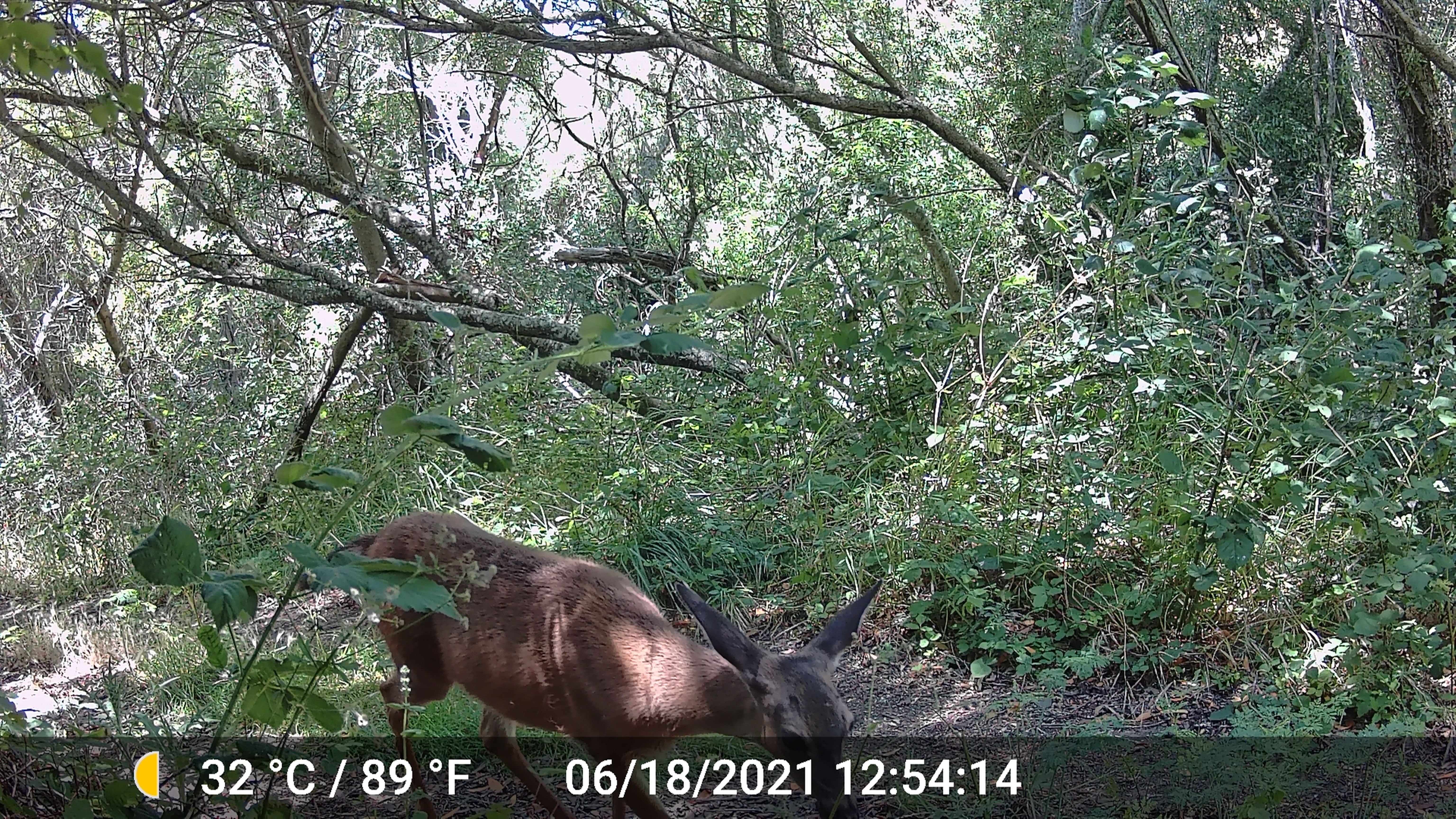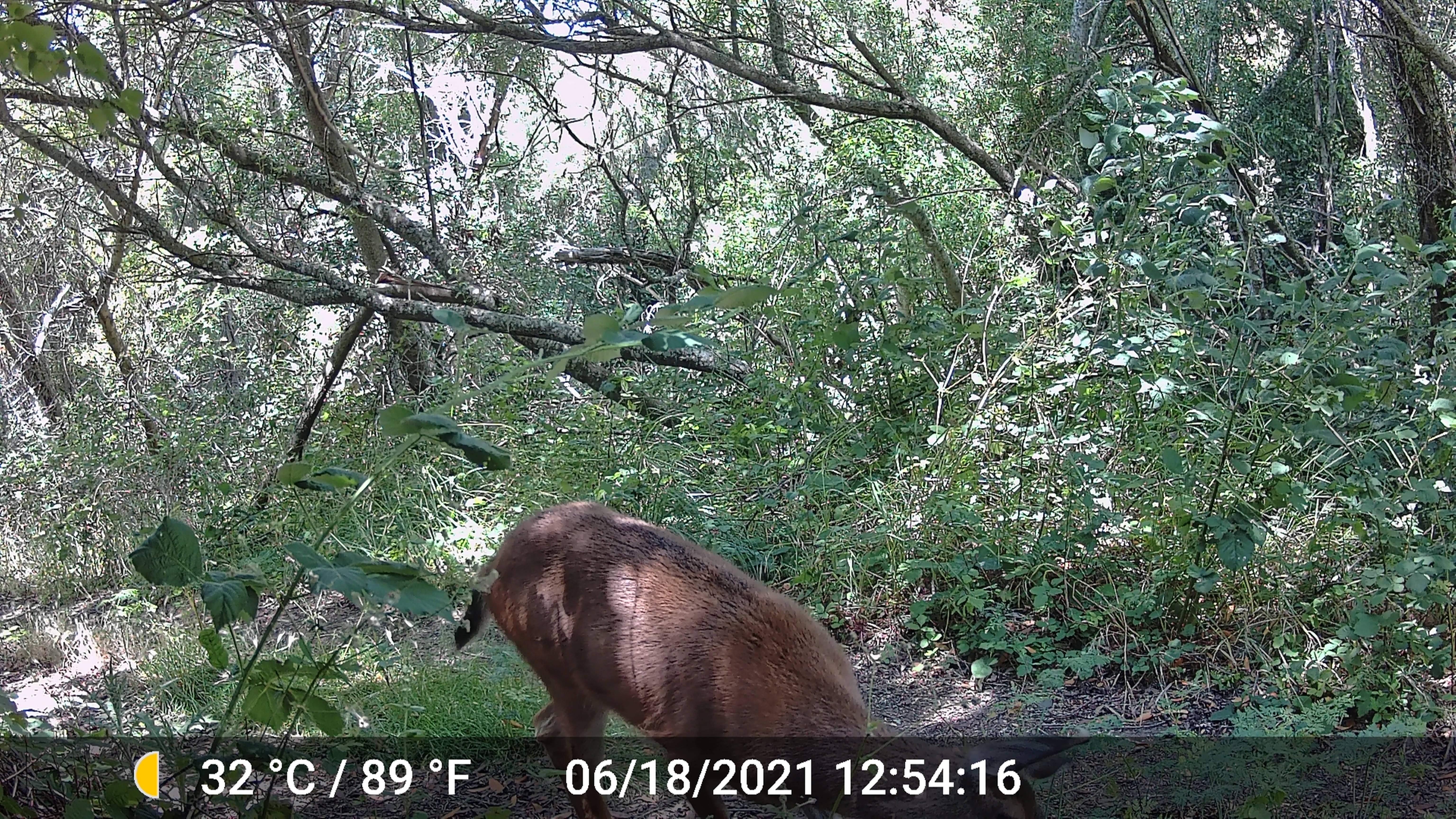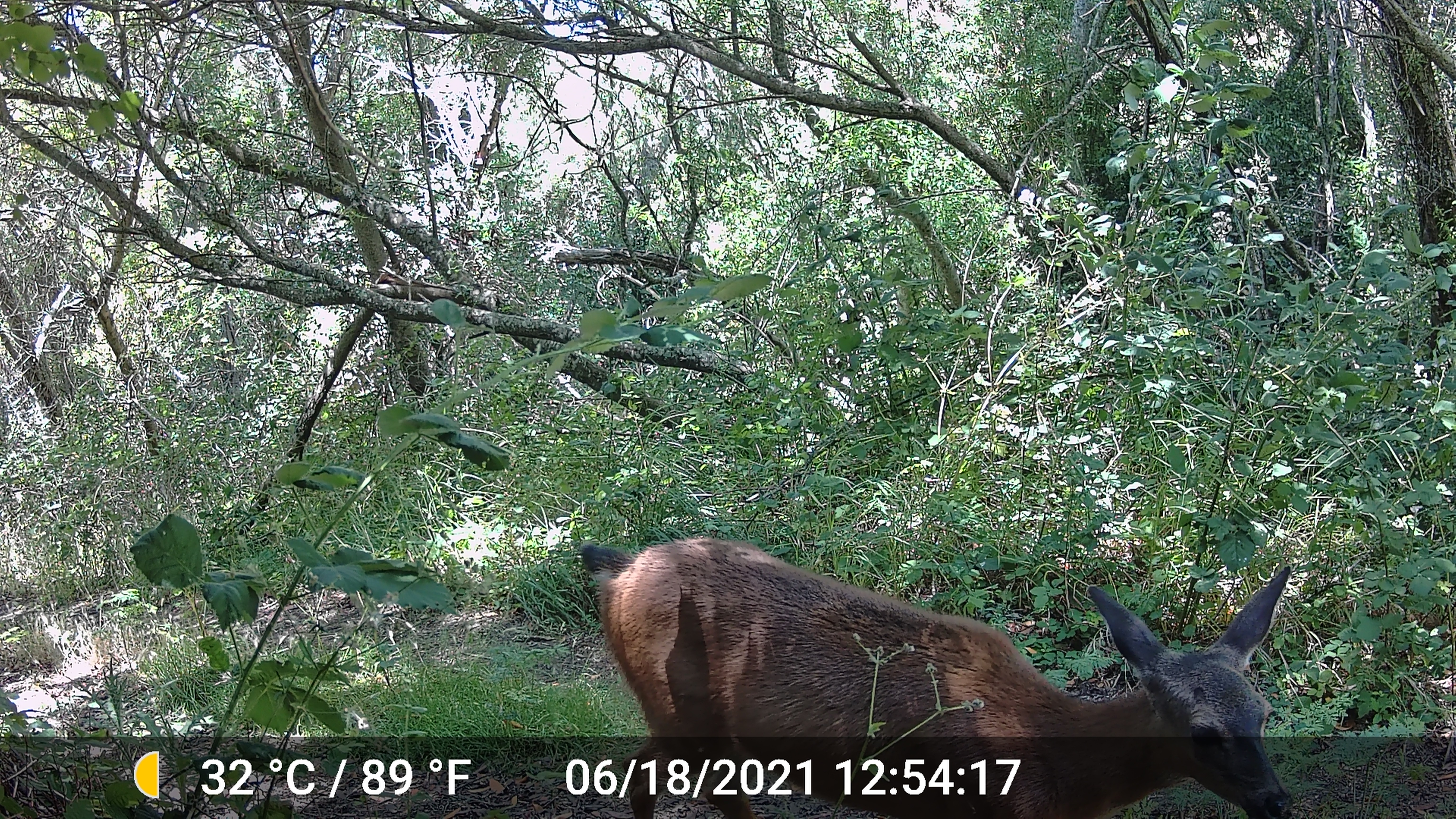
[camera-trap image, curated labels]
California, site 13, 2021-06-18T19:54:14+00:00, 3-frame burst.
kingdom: Animalia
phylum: Chordata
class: Mammalia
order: Artiodactyla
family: Cervidae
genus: Odocoileus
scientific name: Odocoileus hemionus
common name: mule deer